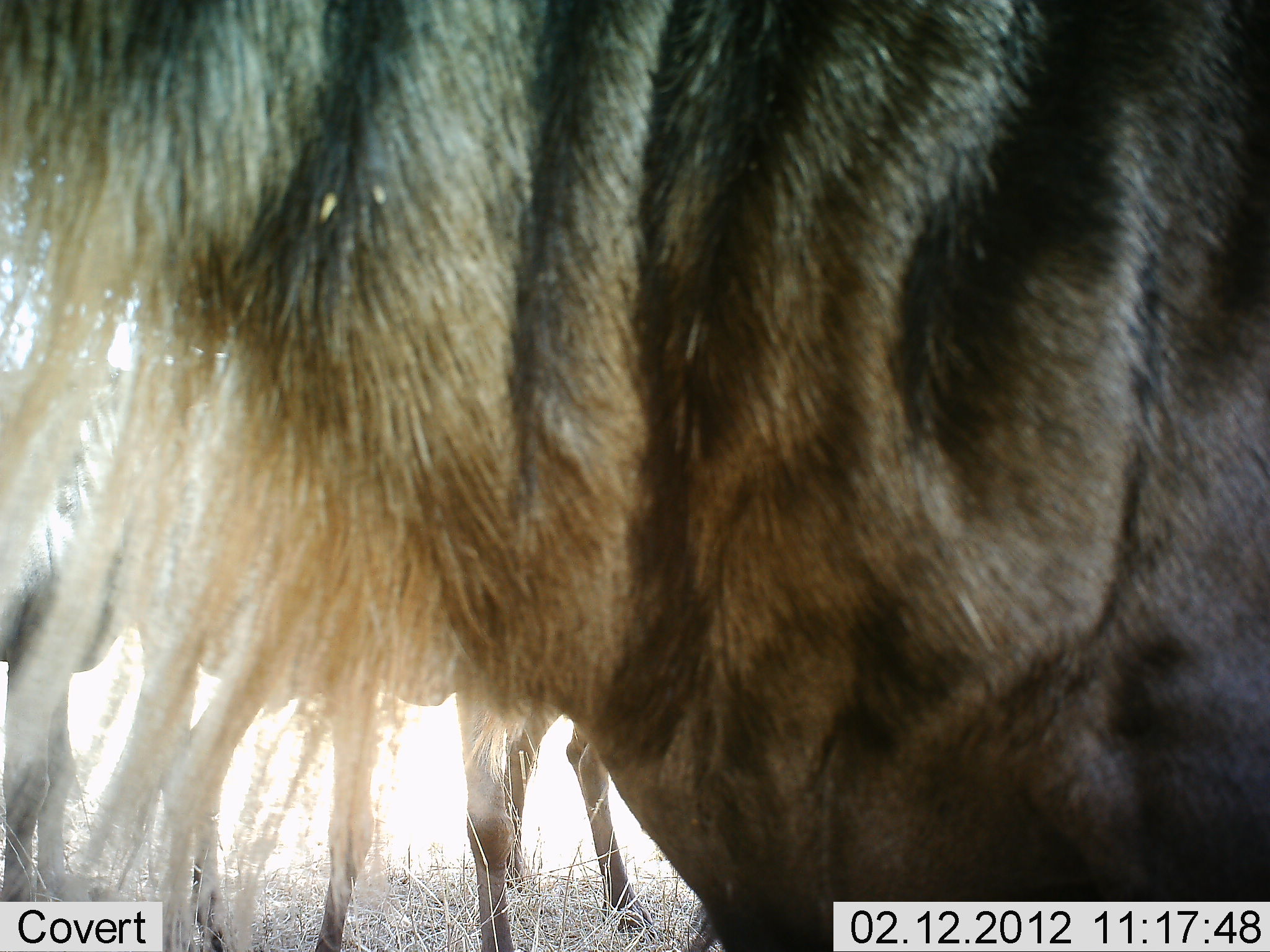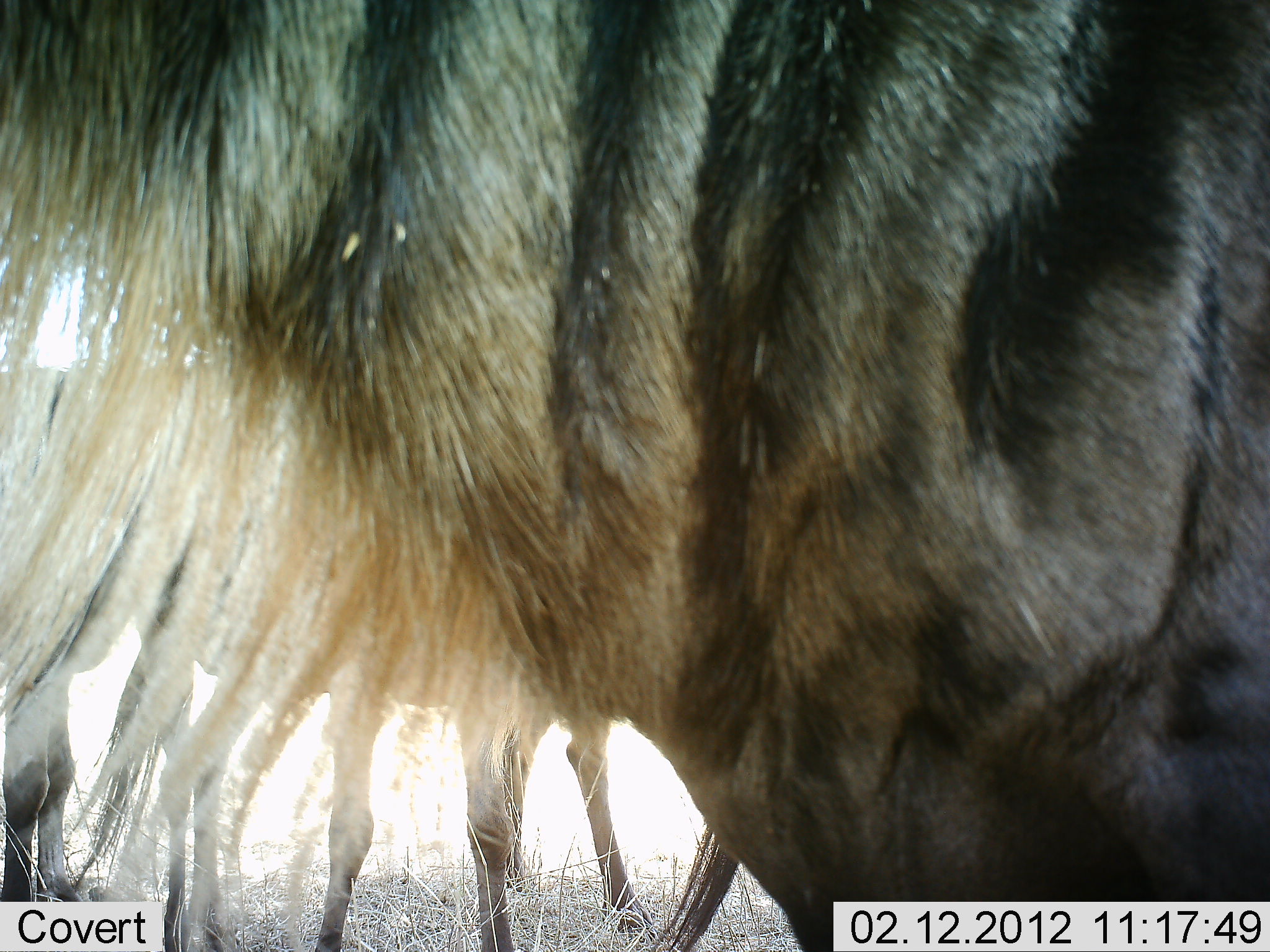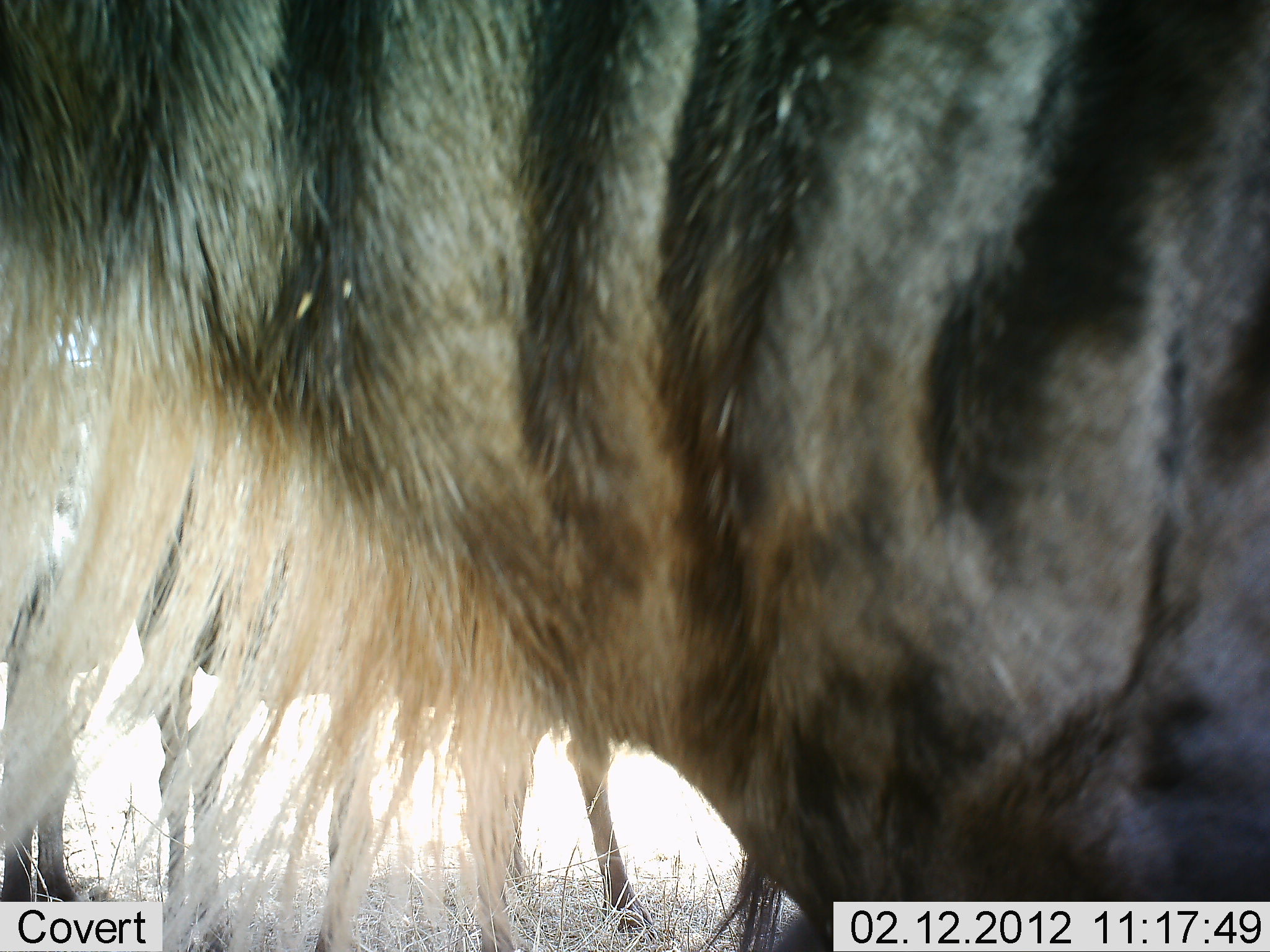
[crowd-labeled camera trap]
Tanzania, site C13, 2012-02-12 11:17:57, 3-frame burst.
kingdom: Animalia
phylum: Chordata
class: Mammalia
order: Artiodactyla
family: Bovidae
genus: Connochaetes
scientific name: Connochaetes taurinus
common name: blue wildebeest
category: wildebeest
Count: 3.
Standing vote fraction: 93%.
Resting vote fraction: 7%.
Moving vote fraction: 0%.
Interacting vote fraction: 7%.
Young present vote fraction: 7%.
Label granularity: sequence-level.